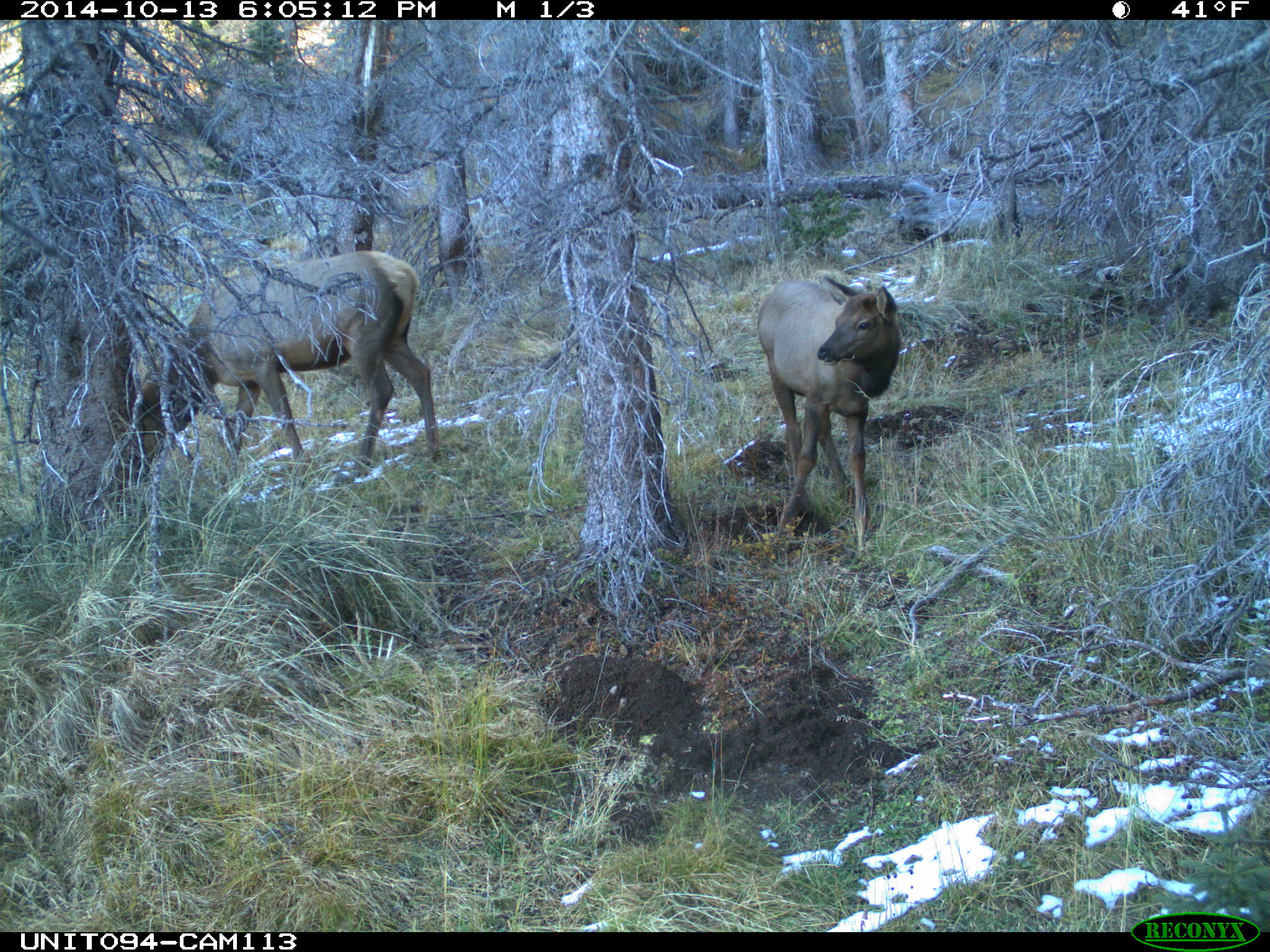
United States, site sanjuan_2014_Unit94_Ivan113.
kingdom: Animalia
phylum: Chordata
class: Mammalia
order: Artiodactyla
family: Cervidae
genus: Cervus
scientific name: Cervus elaphus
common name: red deer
Cervus elaphus (red deer).